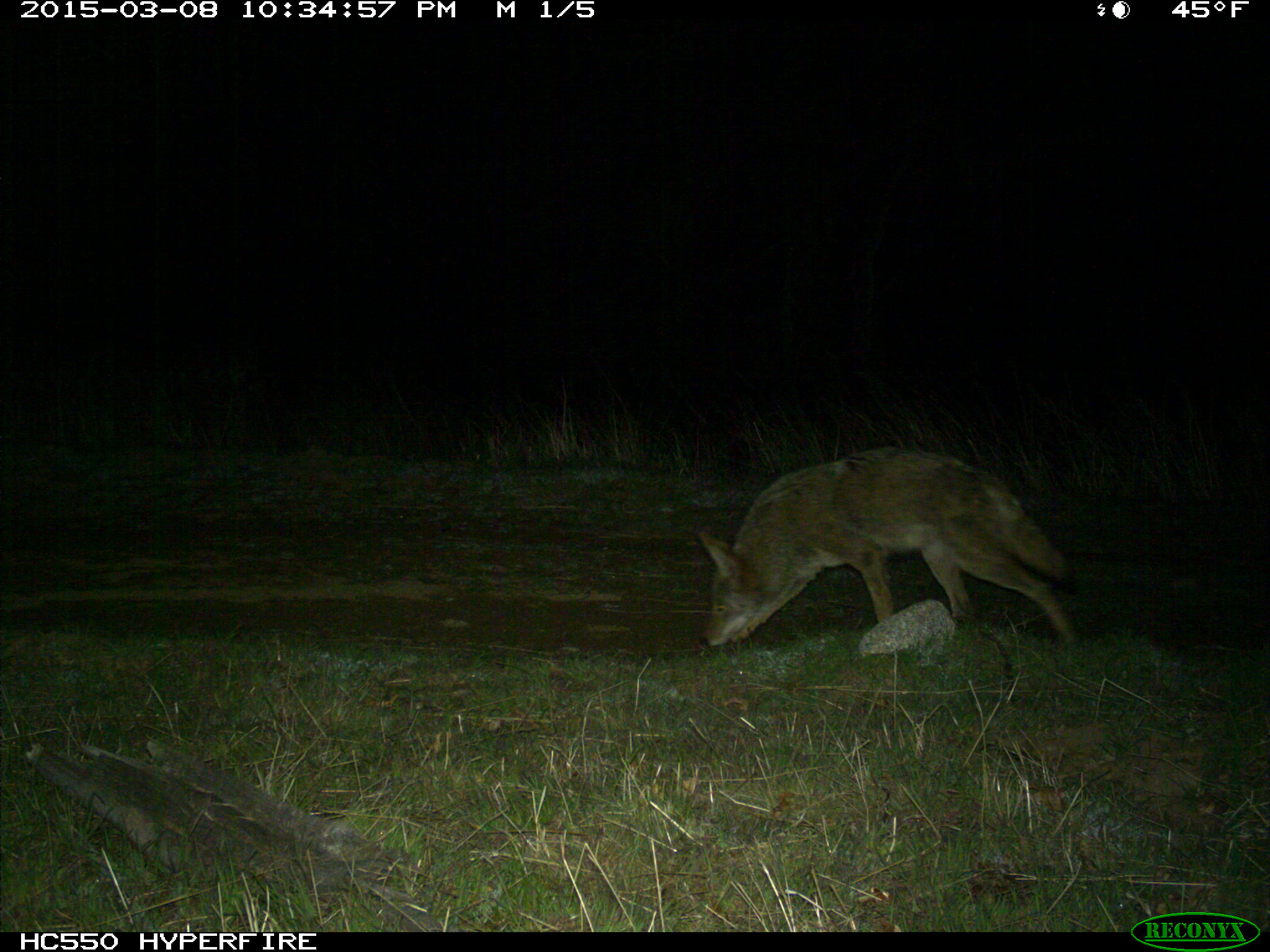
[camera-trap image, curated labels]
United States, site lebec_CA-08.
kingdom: Animalia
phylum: Chordata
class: Mammalia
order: Carnivora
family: Canidae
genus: Canis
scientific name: Canis latrans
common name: coyote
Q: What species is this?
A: Canis latrans (coyote).